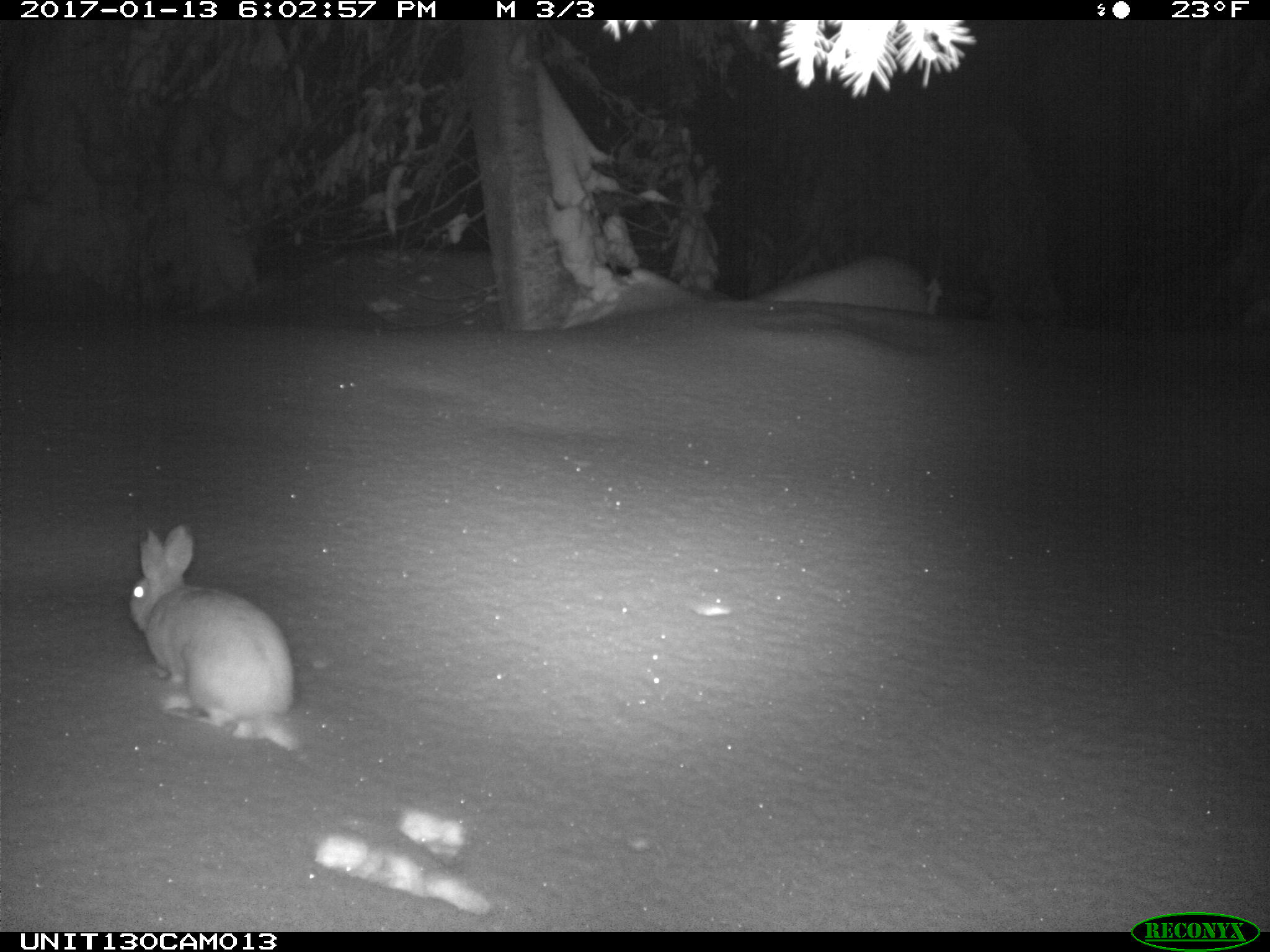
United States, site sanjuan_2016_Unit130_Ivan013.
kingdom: Animalia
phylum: Chordata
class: Mammalia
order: Lagomorpha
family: Leporidae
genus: Lepus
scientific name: Lepus americanus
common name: snowshoe hare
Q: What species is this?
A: Lepus americanus (snowshoe hare).